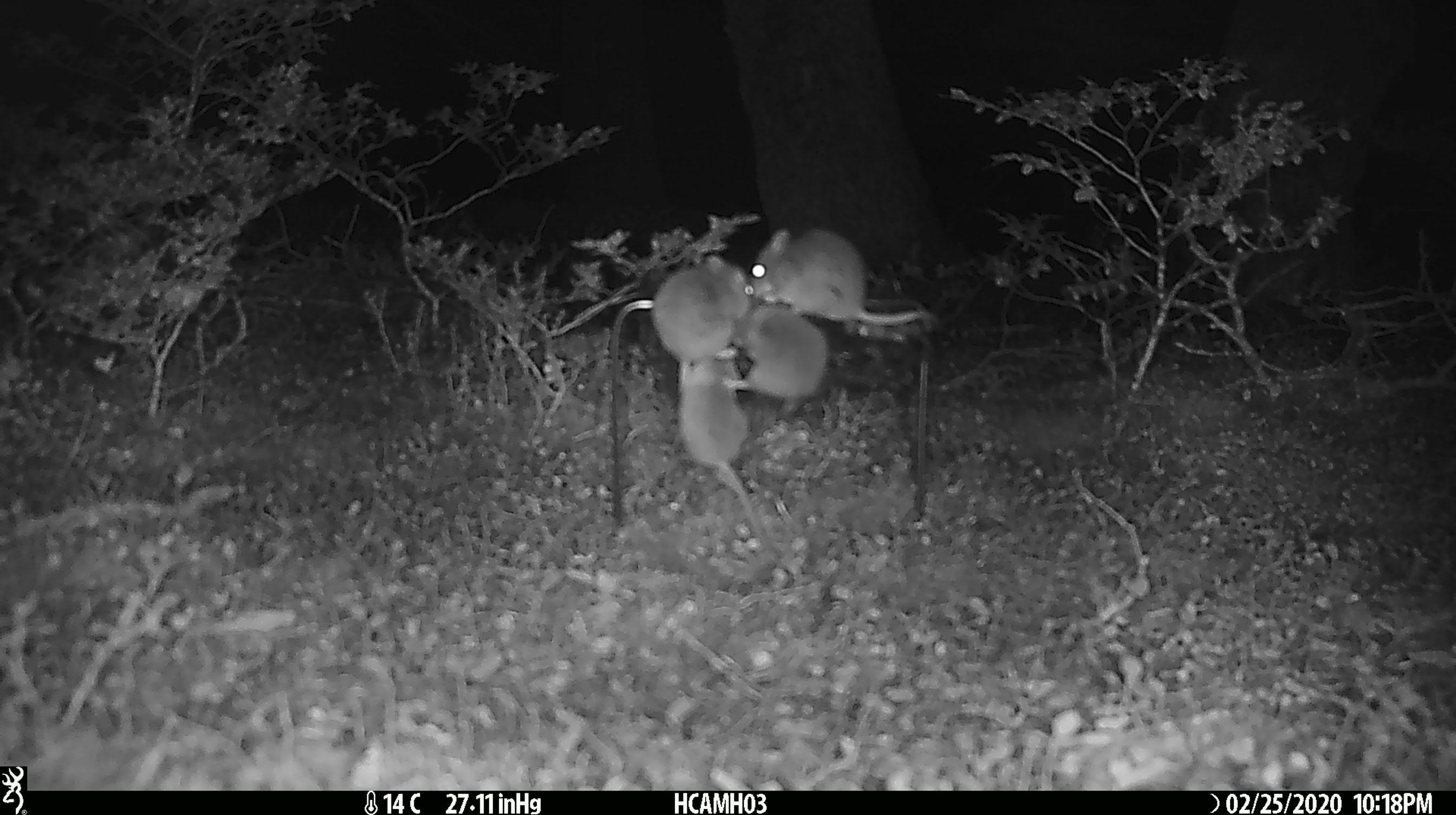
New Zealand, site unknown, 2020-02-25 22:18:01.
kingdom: Animalia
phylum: Chordata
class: Mammalia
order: Rodentia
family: Muridae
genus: Mus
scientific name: Mus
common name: mouse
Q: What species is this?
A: Mouse (Mus).